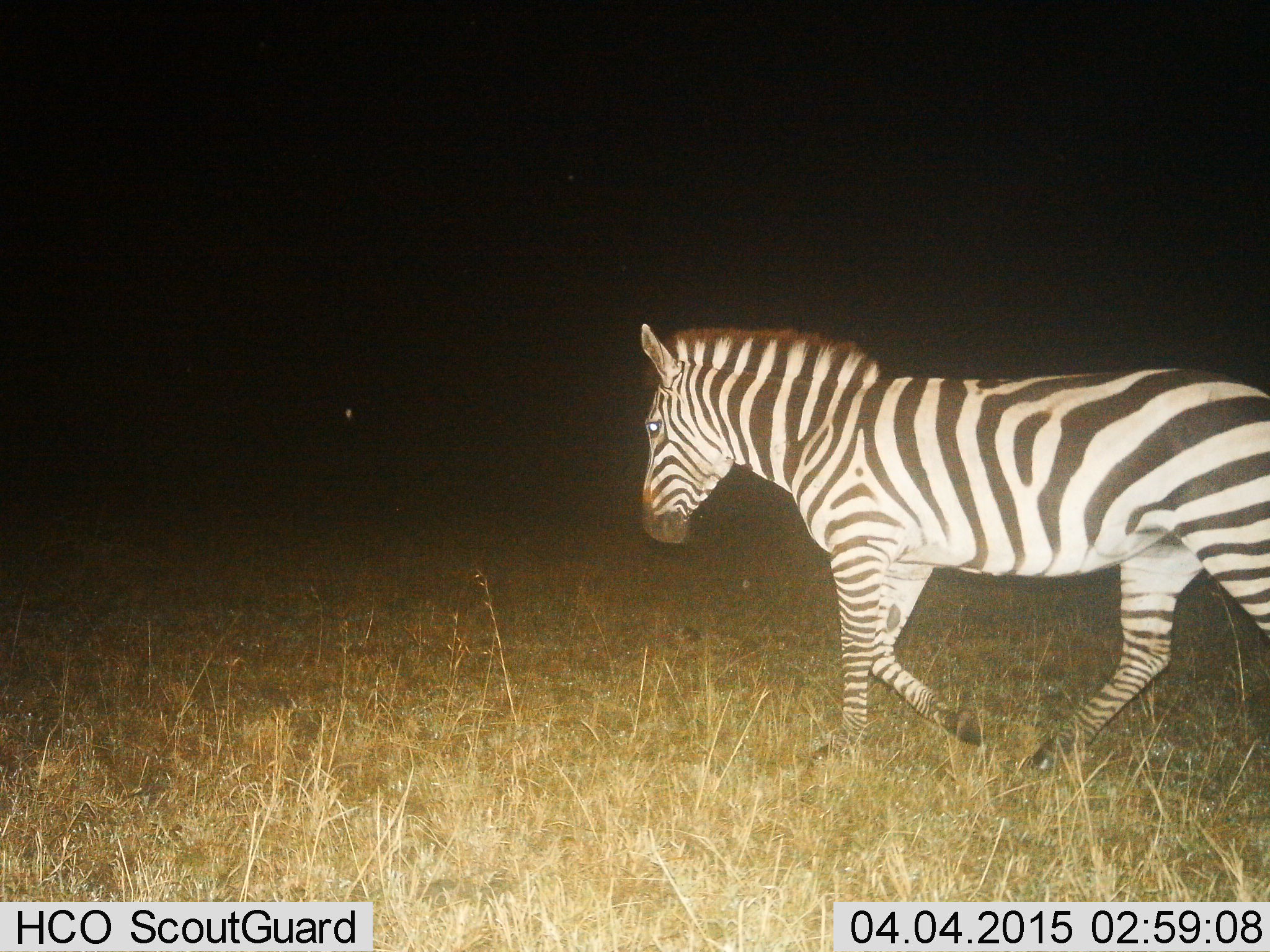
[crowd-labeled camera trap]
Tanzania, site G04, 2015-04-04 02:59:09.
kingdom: Animalia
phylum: Chordata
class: Mammalia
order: Perissodactyla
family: Equidae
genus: Equus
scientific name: Equus quagga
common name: plains zebra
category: zebra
Zebra (plains zebra) (Equus quagga), count 1. Behavior (volunteer vote fractions): standing 0%, resting 0%, moving 100%, interacting 0%. Young present (vote fraction): 0%. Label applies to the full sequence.